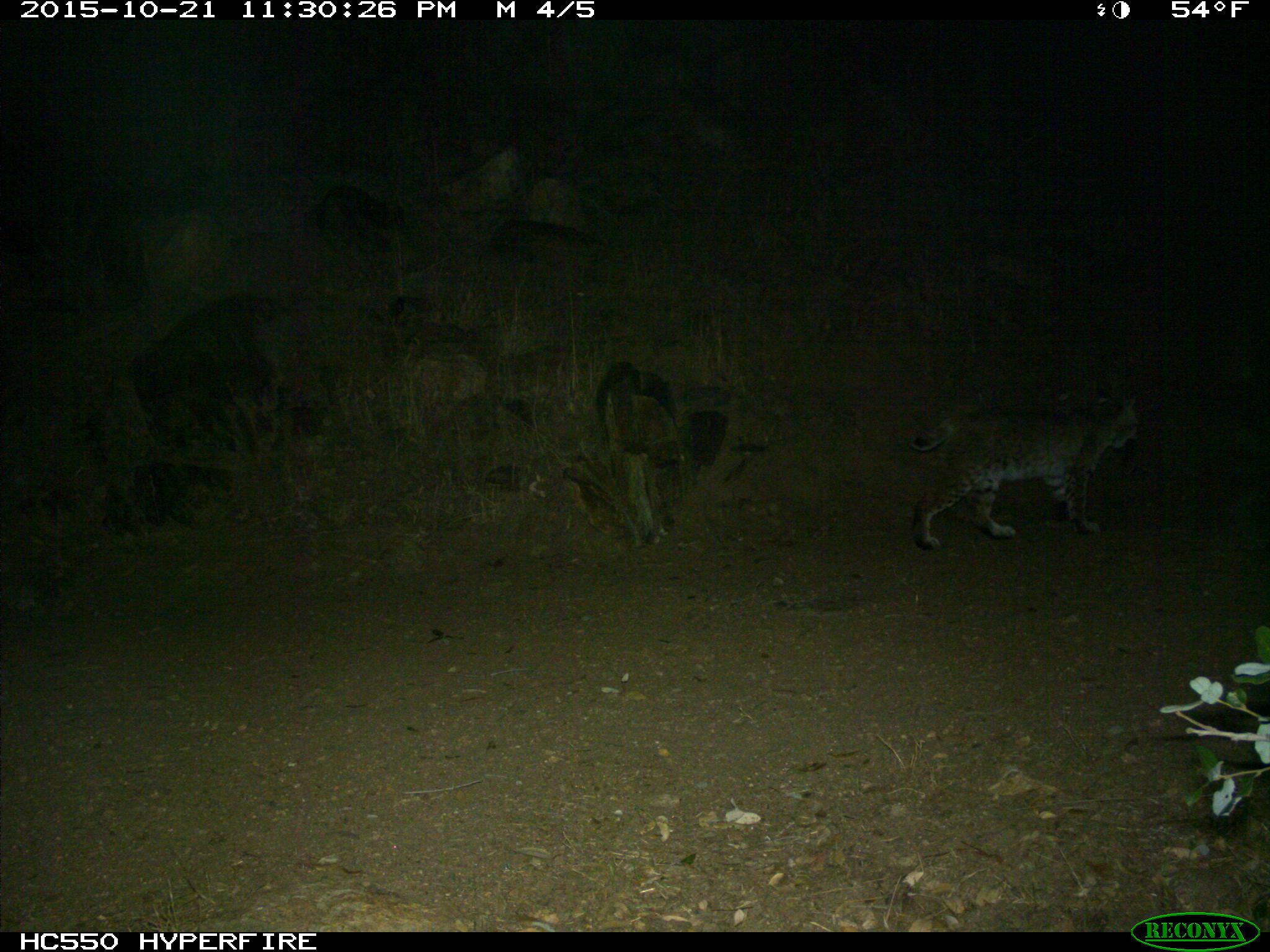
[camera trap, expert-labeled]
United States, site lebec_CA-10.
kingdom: Animalia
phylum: Chordata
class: Mammalia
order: Carnivora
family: Felidae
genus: Lynx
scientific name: Lynx rufus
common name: bobcat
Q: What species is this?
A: Lynx rufus (bobcat).